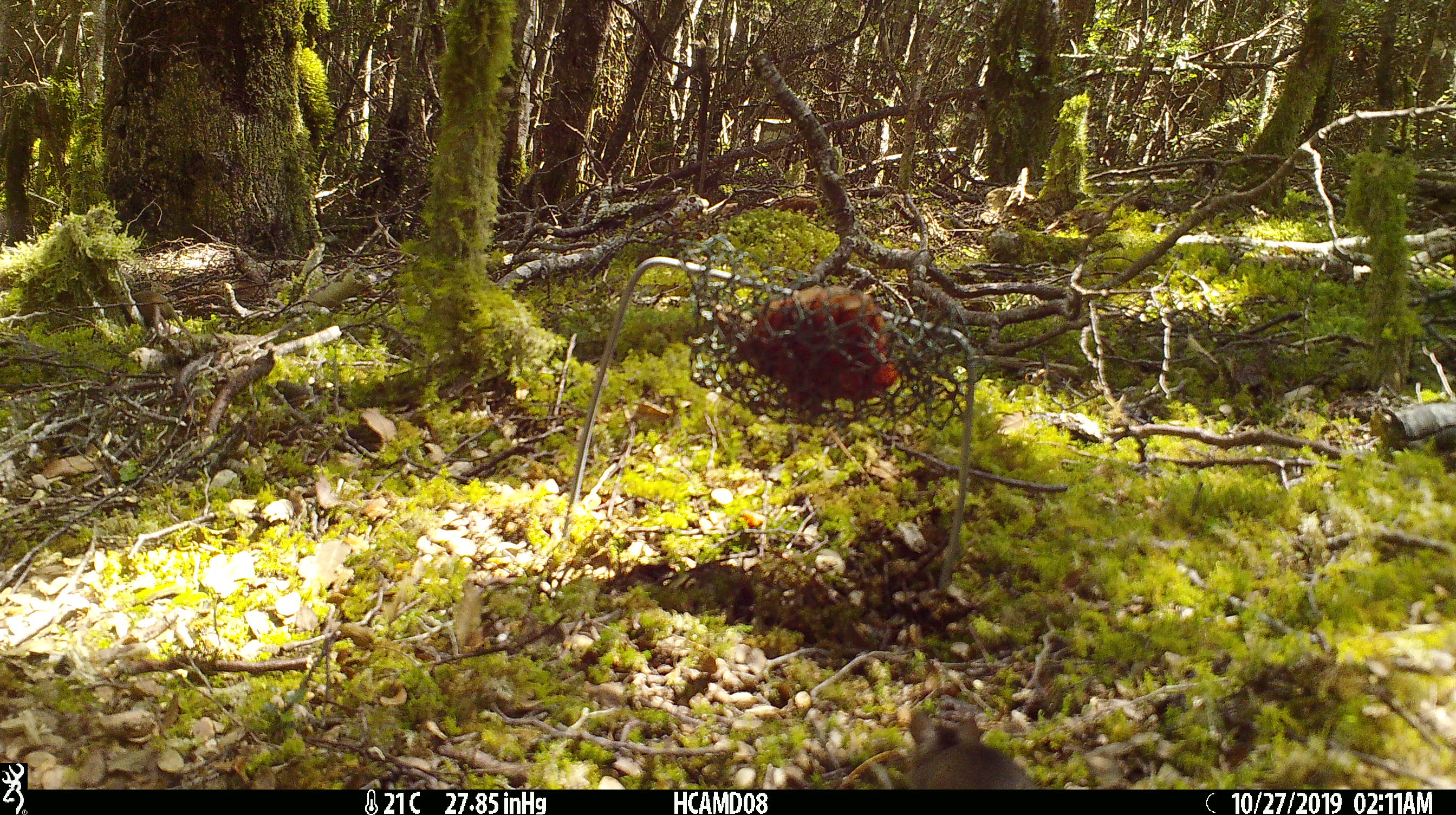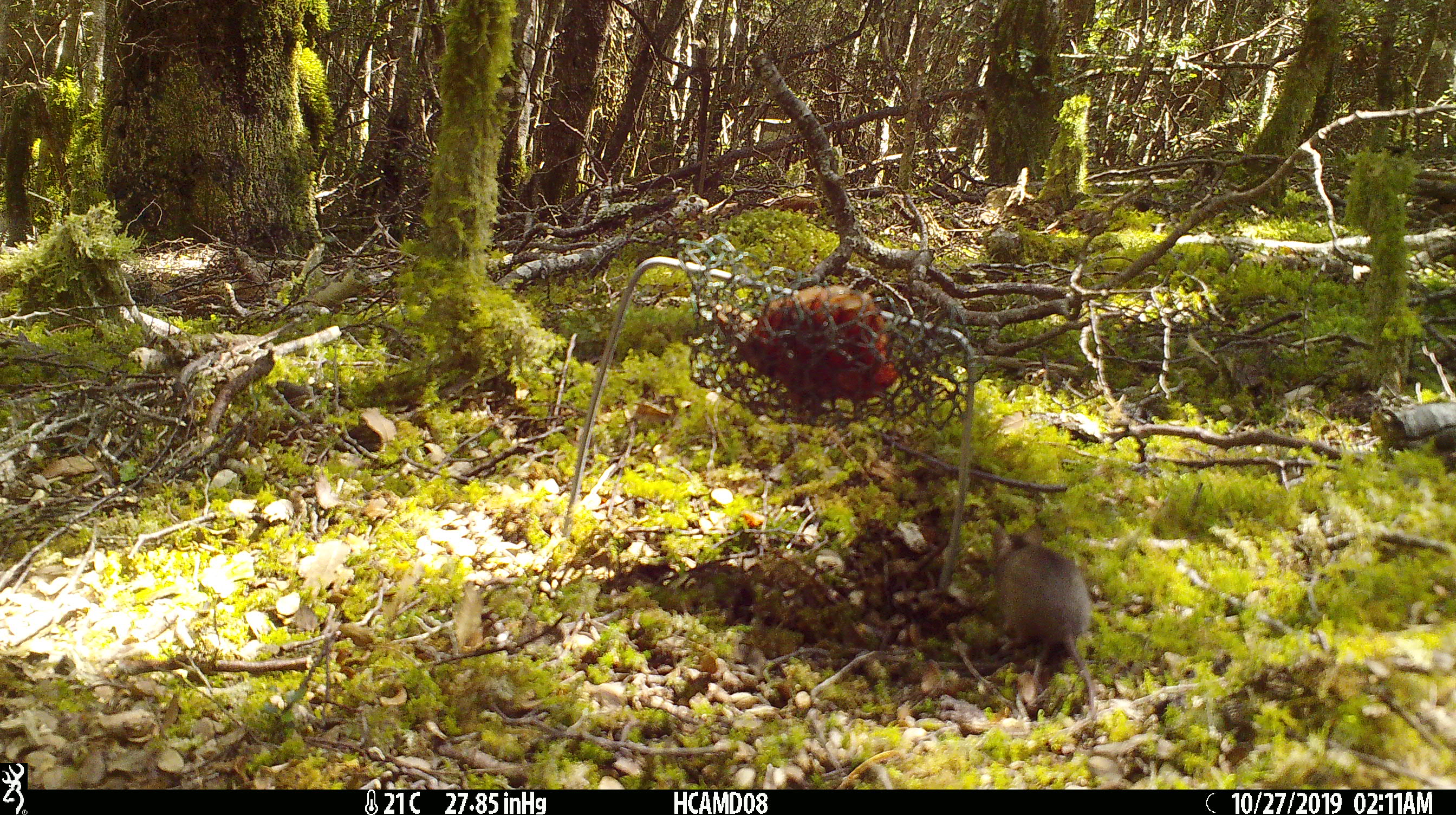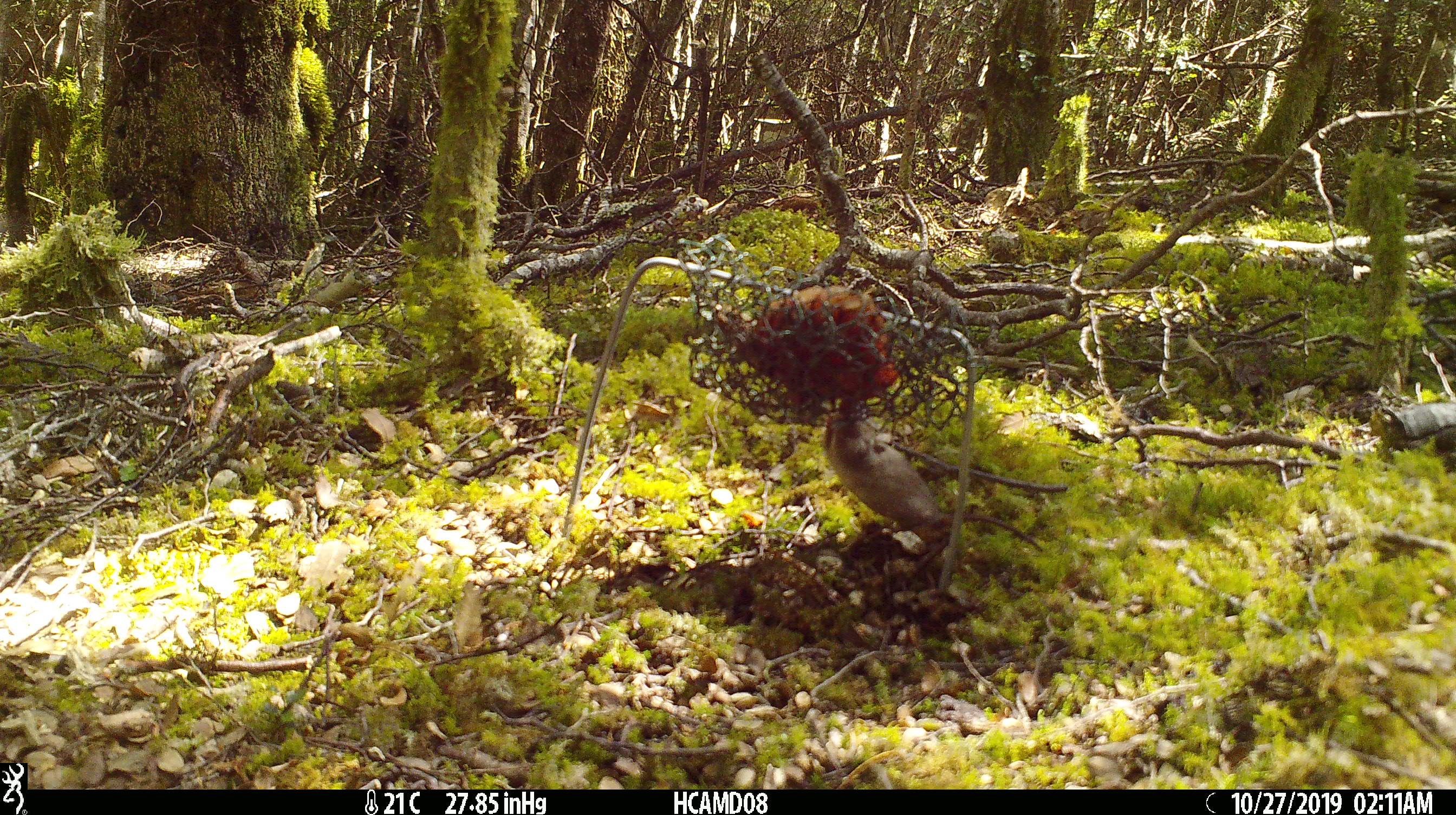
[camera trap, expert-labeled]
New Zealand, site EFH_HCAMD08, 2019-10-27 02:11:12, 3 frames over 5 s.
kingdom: Animalia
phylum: Chordata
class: Mammalia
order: Rodentia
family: Muridae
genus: Mus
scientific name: Mus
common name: mouse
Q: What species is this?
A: Mouse (Mus).